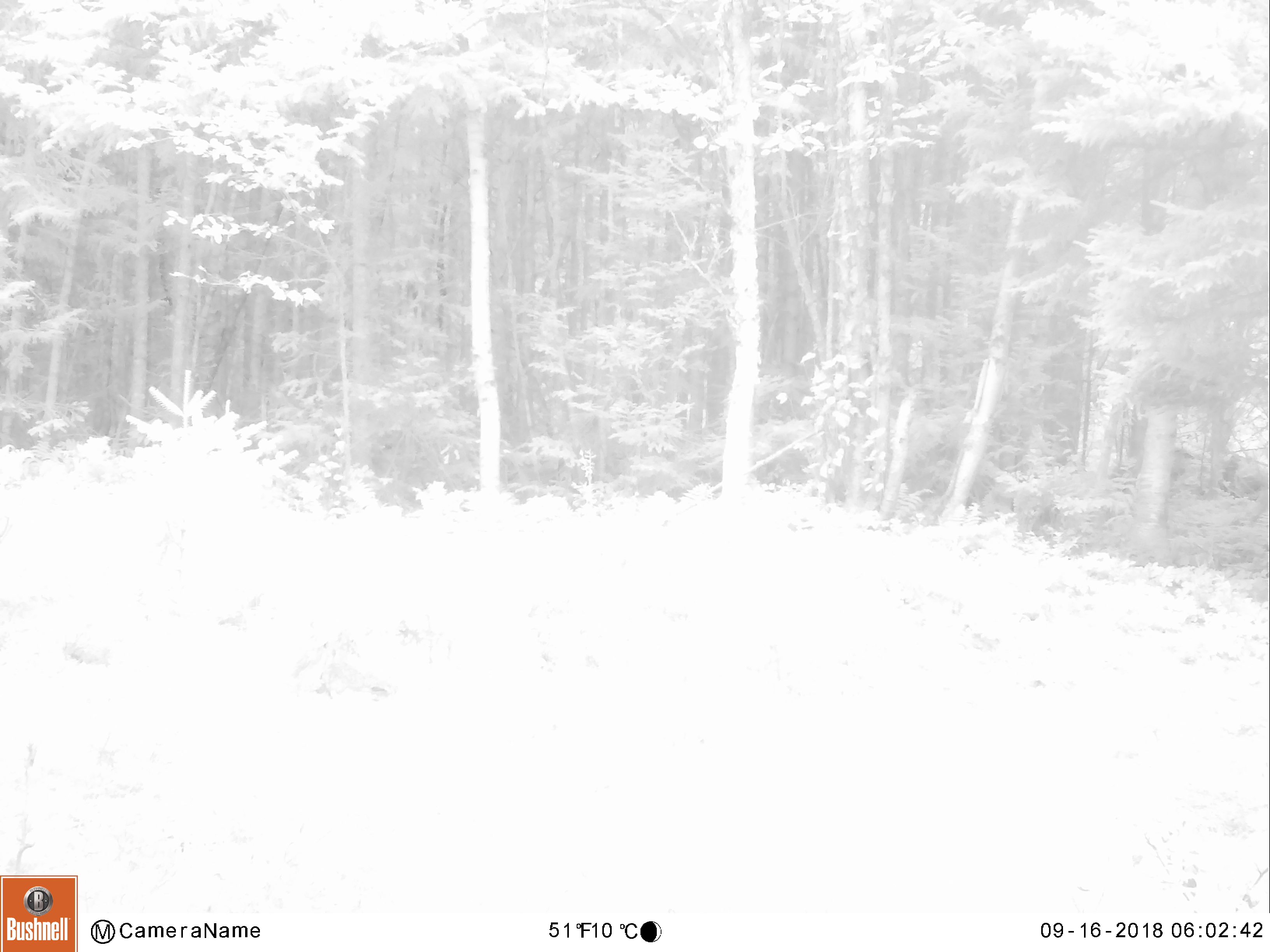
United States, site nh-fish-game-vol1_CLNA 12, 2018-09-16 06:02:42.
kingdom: Animalia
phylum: Chordata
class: Mammalia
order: Artiodactyla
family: Cervidae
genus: Odocoileus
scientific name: Odocoileus virginianus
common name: white-tailed deer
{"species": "white-tailed deer (Odocoileus virginianus)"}